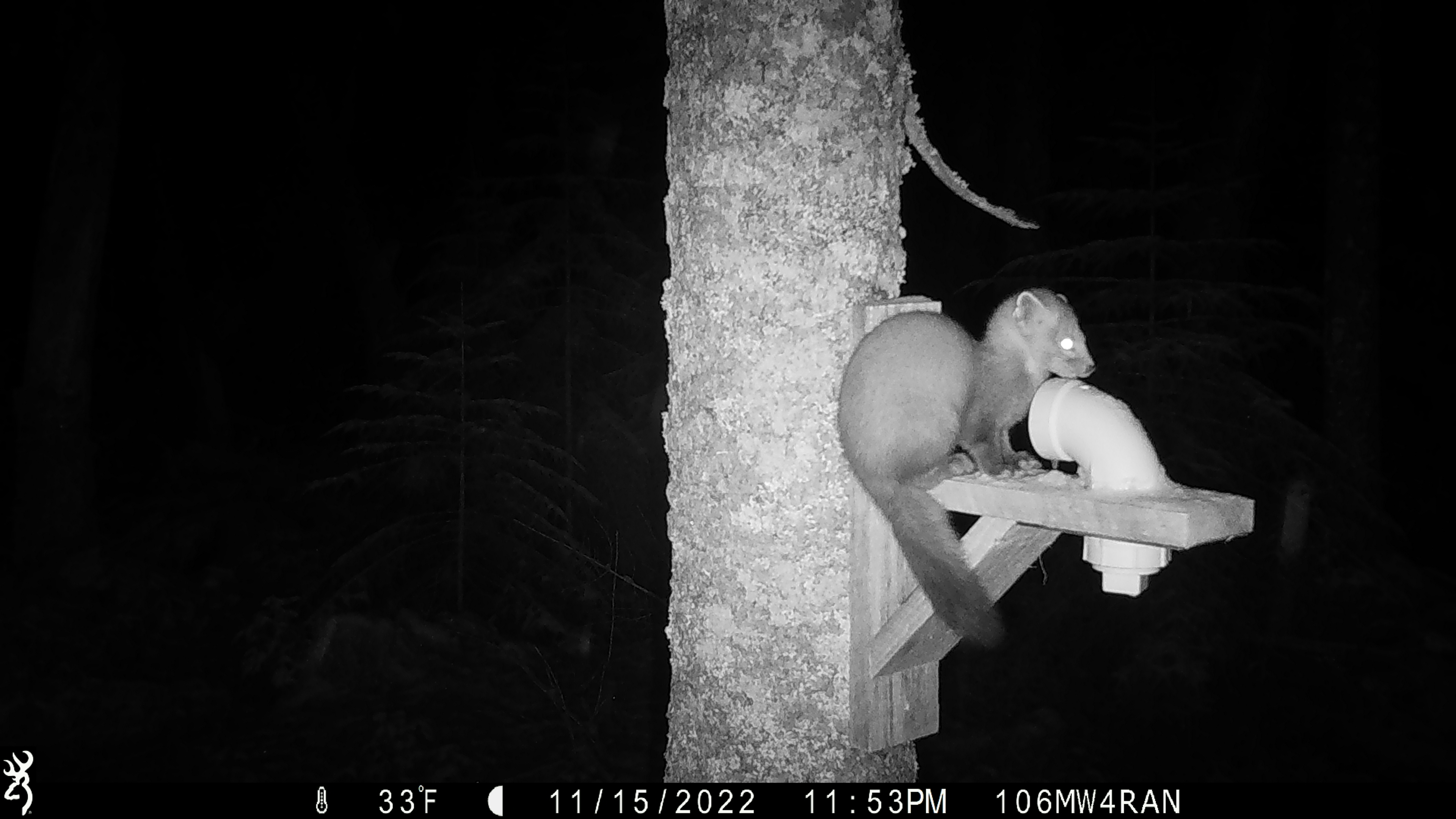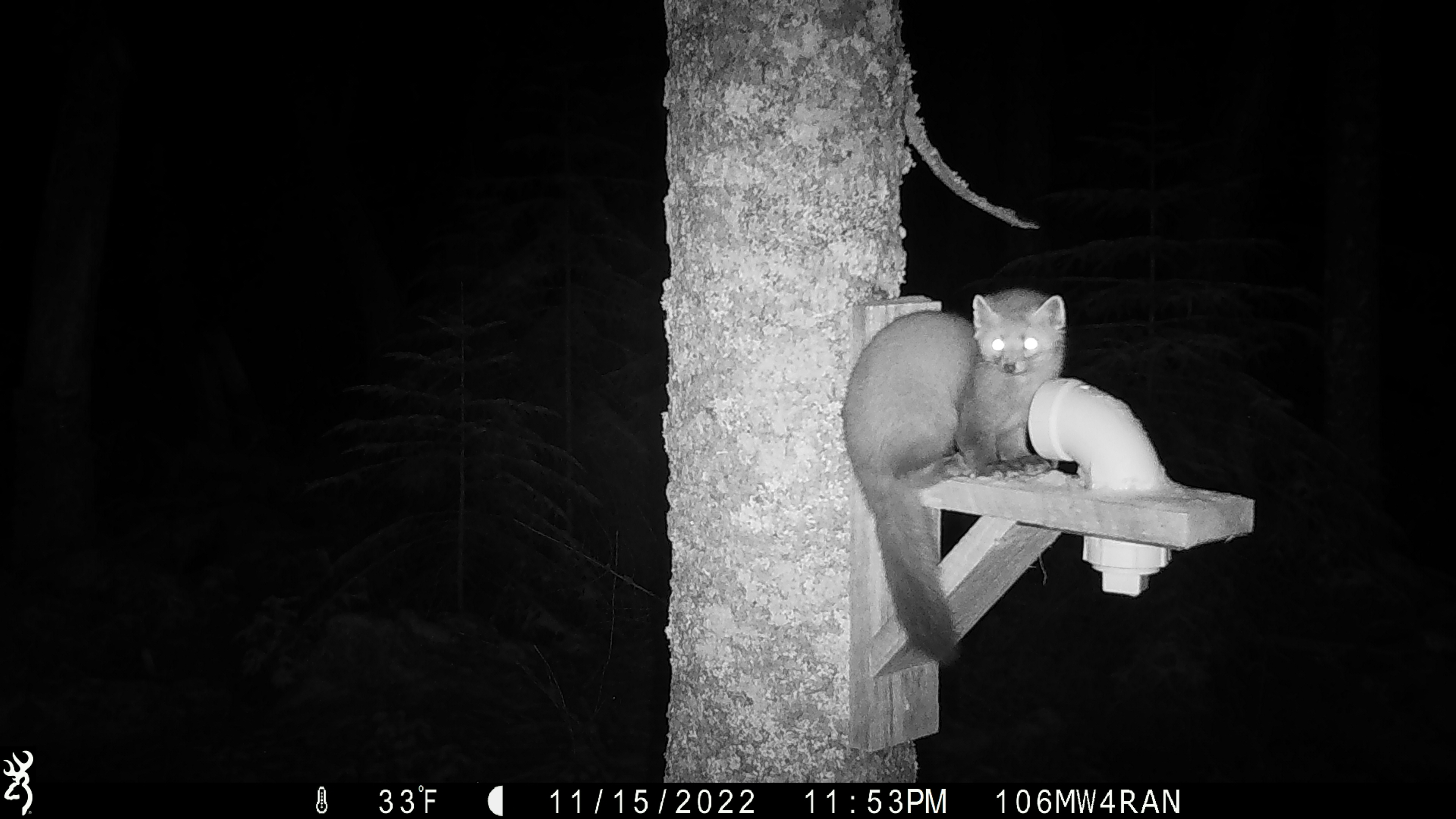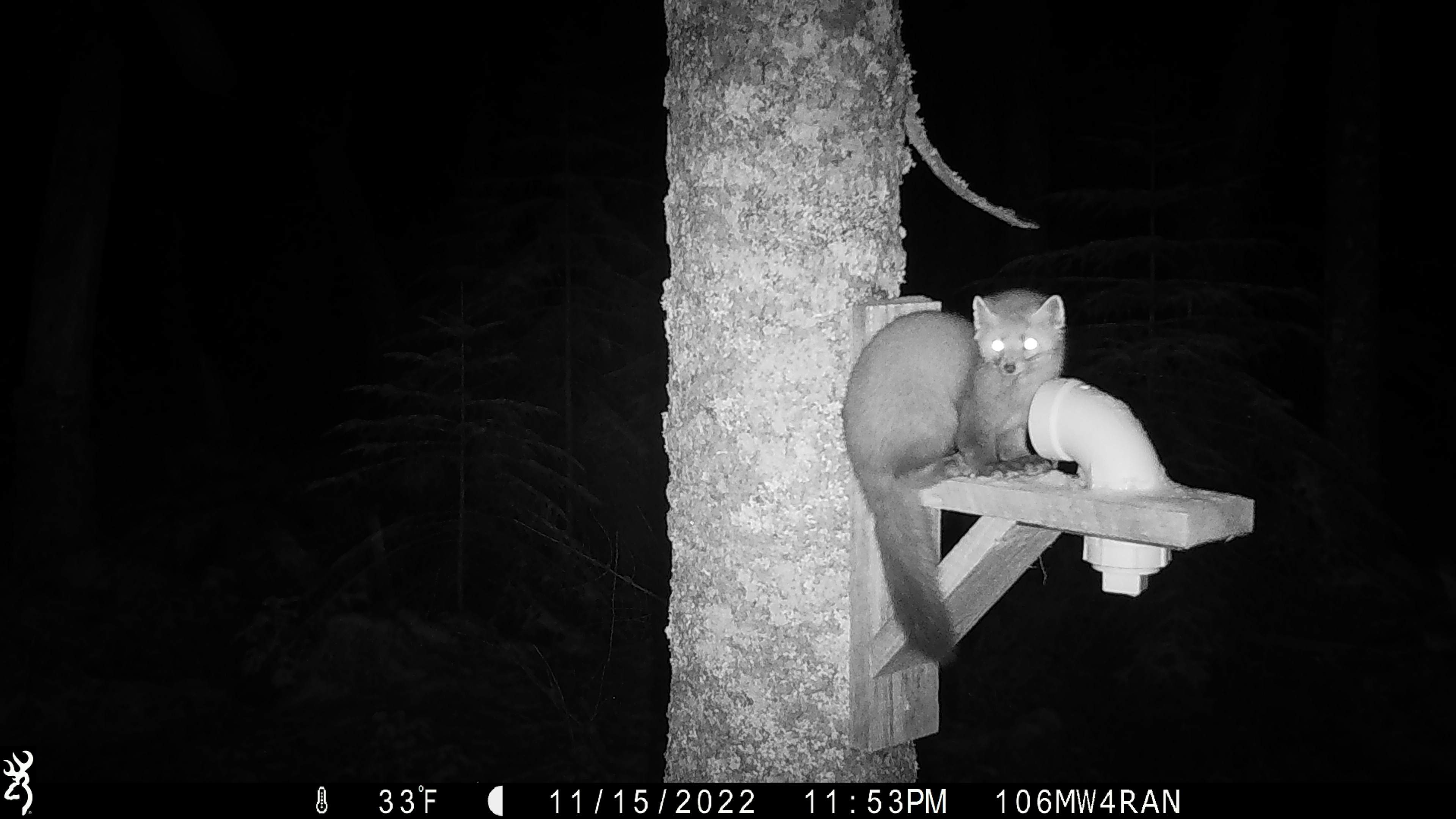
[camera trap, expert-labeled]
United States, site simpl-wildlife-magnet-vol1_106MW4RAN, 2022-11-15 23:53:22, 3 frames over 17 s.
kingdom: Animalia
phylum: Chordata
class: Mammalia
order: Carnivora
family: Mustelidae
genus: Martes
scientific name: Martes americana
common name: american marten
American marten (Martes americana).